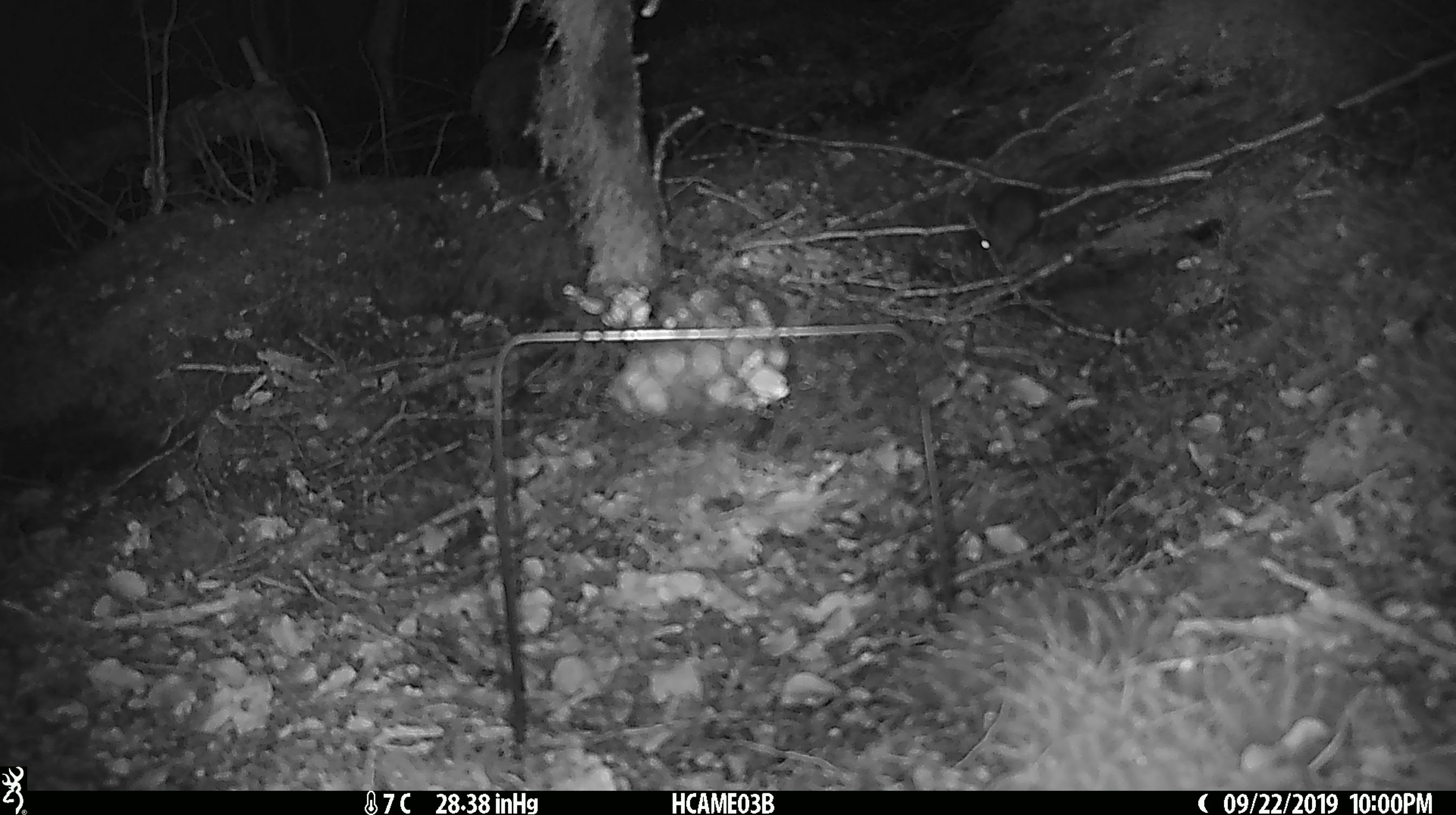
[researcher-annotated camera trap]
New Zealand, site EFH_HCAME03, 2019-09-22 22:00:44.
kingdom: Animalia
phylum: Chordata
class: Mammalia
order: Rodentia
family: Muridae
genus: Mus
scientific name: Mus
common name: mouse